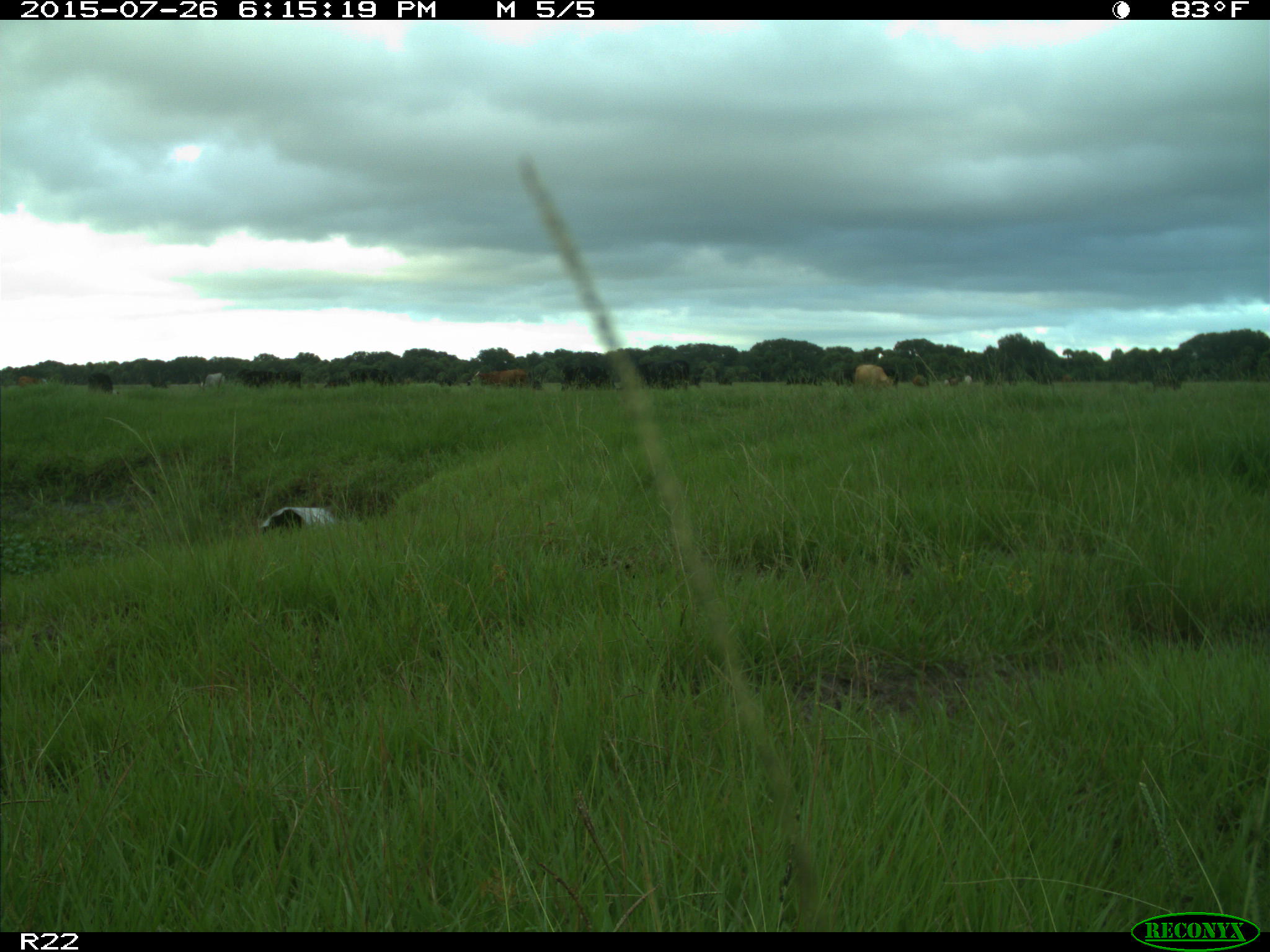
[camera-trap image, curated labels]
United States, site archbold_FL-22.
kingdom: Animalia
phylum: Chordata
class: Mammalia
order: Artiodactyla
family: Bovidae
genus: Bos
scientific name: Bos taurus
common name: domestic cow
Bos taurus (domestic cow).